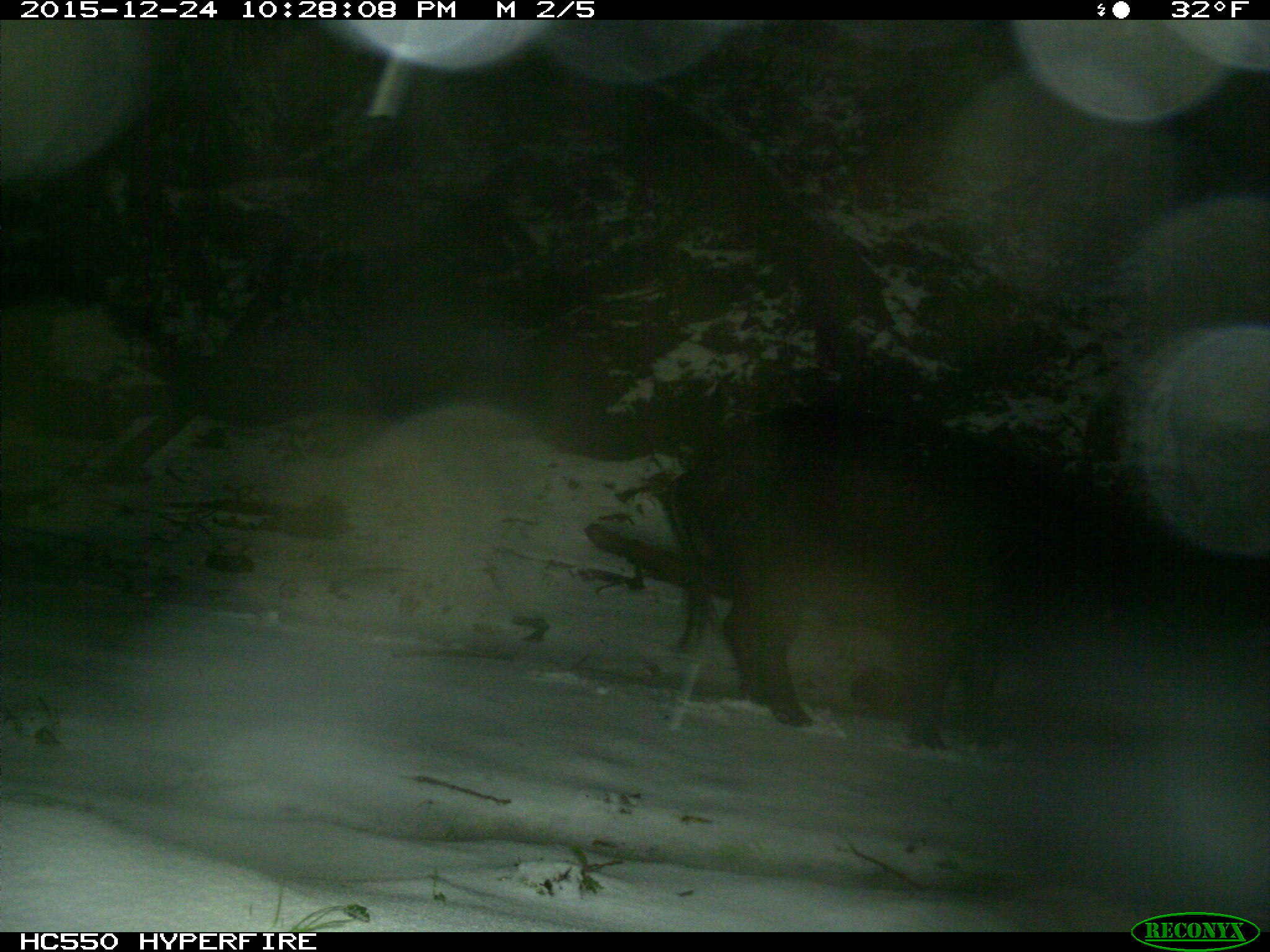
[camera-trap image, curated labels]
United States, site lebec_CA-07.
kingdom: Animalia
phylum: Chordata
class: Mammalia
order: Artiodactyla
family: Suidae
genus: Sus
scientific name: Sus scrofa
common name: wild boar